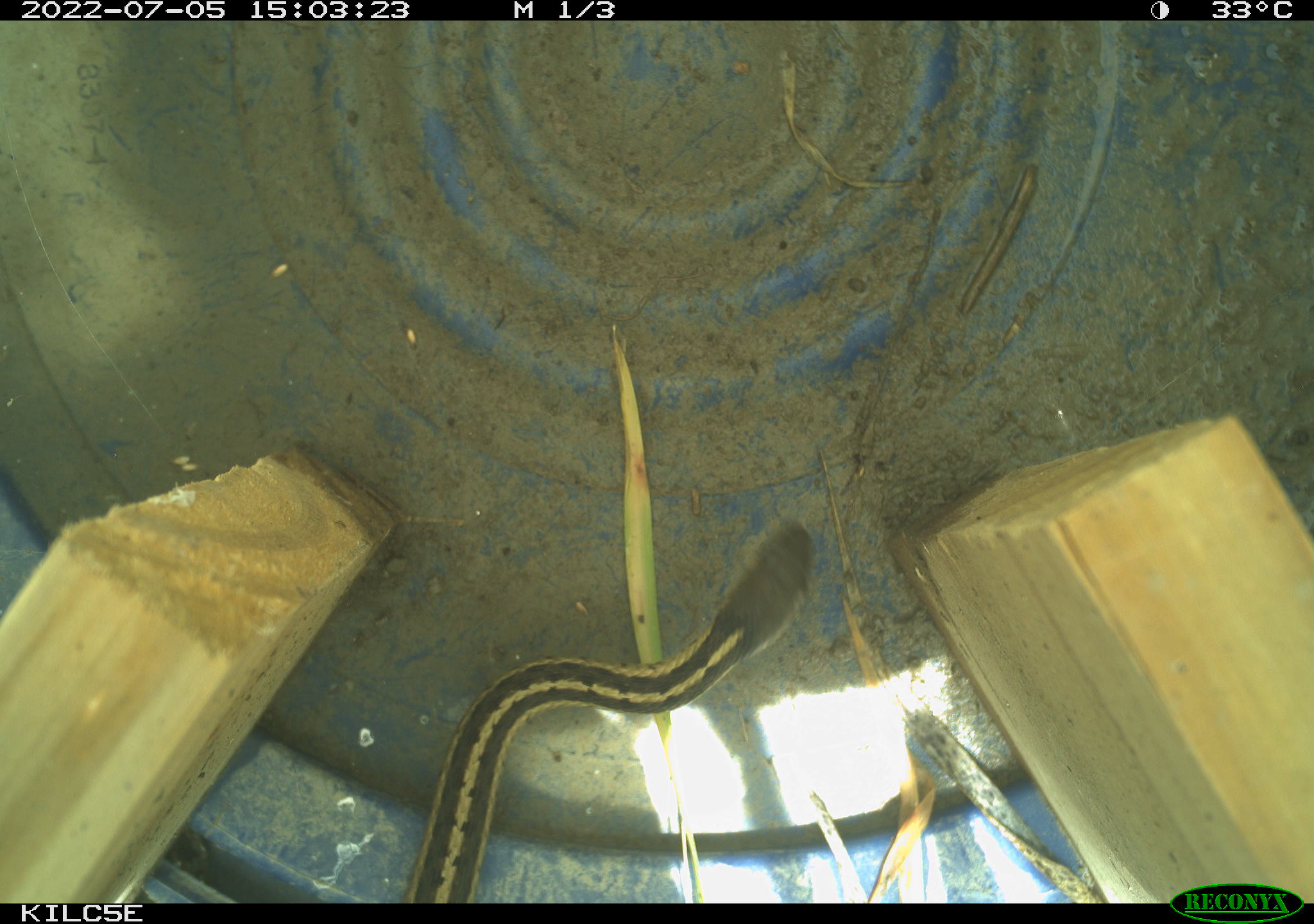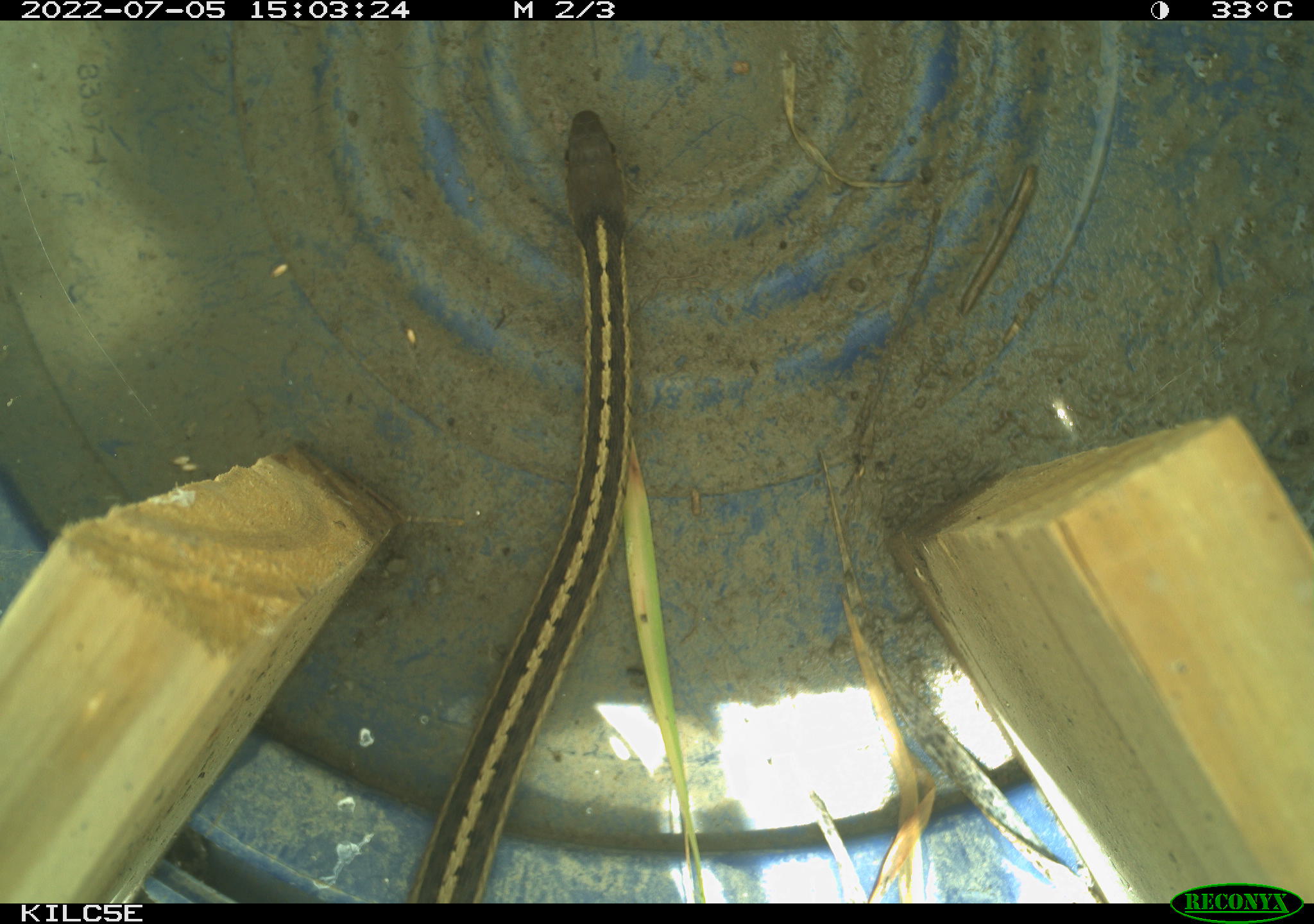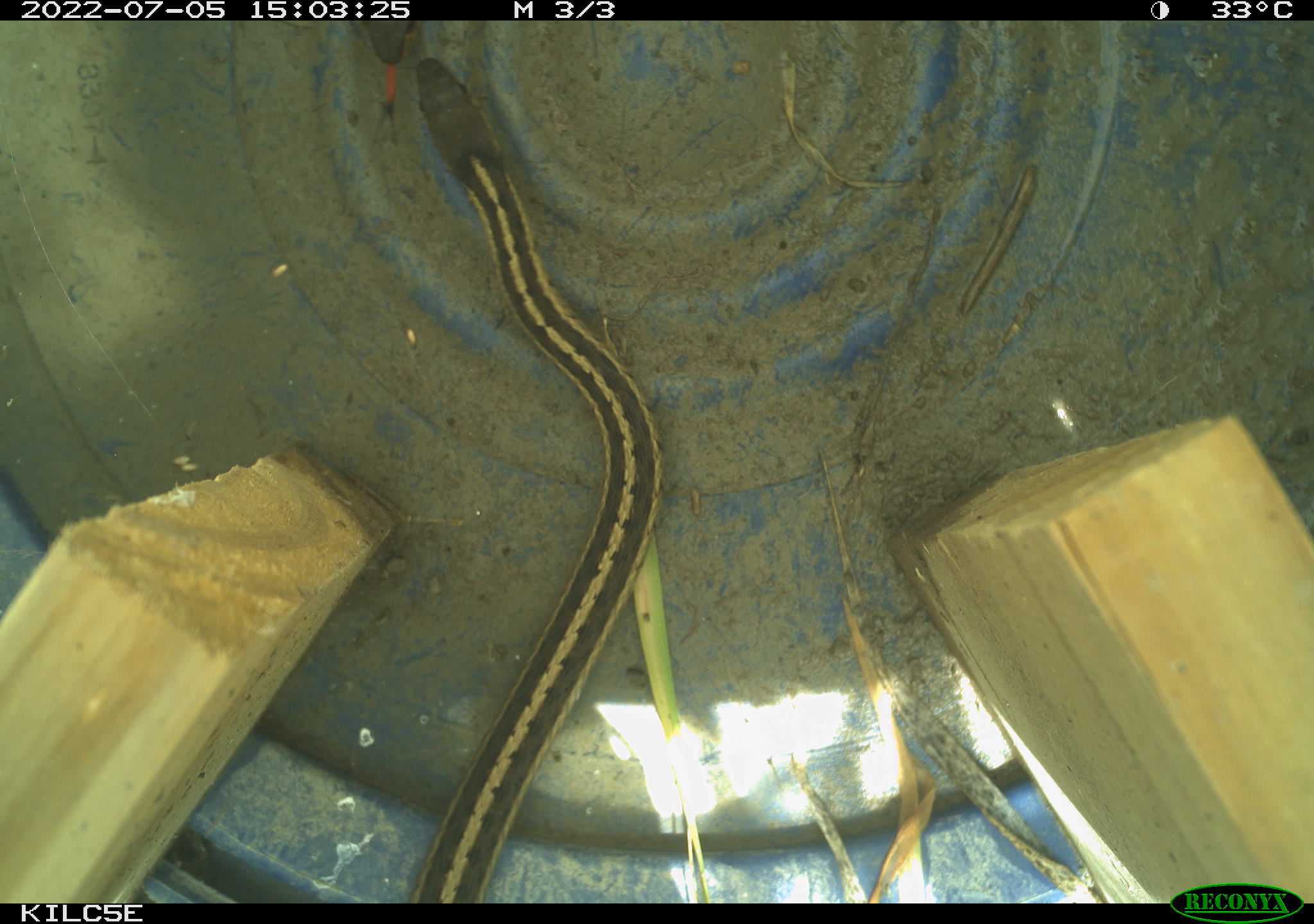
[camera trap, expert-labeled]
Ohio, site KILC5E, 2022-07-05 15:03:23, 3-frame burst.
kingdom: Animalia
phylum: Chordata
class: Reptilia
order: Squamata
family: Colubridae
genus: Thamnophis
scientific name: Thamnophis sirtalis sirtalis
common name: eastern gartersnake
Eastern gartersnake (Thamnophis sirtalis sirtalis).